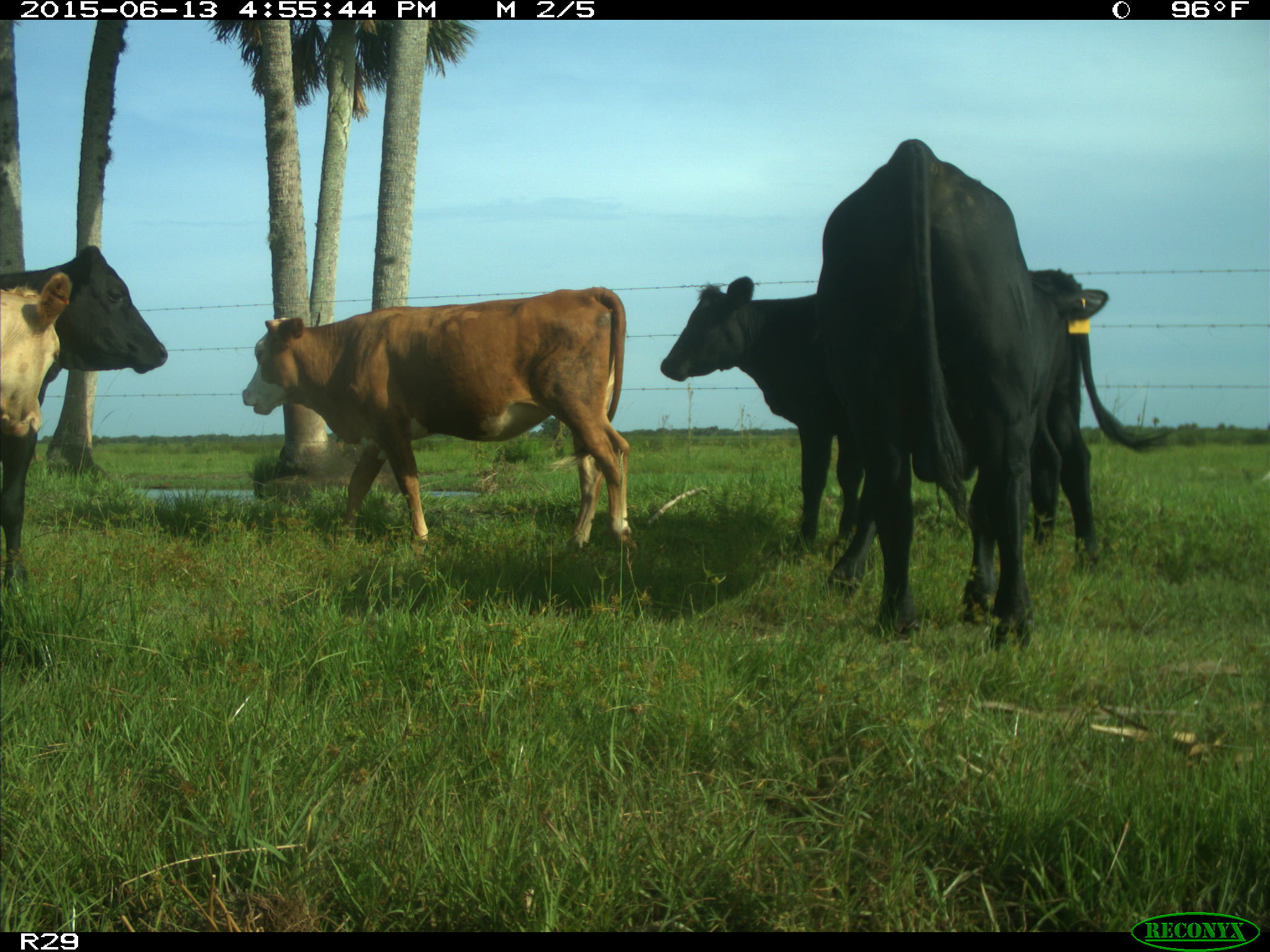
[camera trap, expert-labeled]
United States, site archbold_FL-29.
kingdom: Animalia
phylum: Chordata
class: Mammalia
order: Artiodactyla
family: Bovidae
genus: Bos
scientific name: Bos taurus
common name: domestic cow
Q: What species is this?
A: Bos taurus (domestic cow).